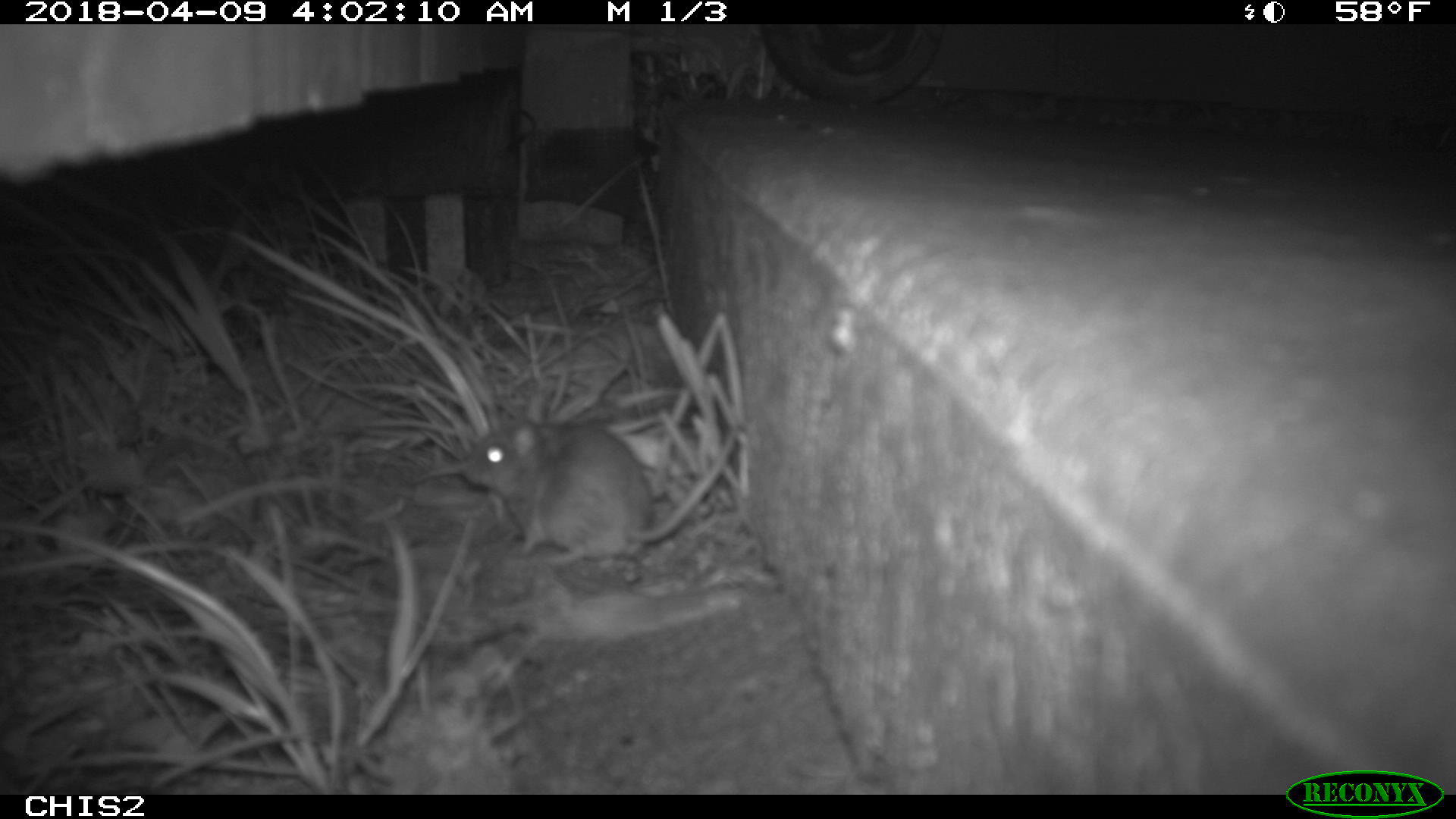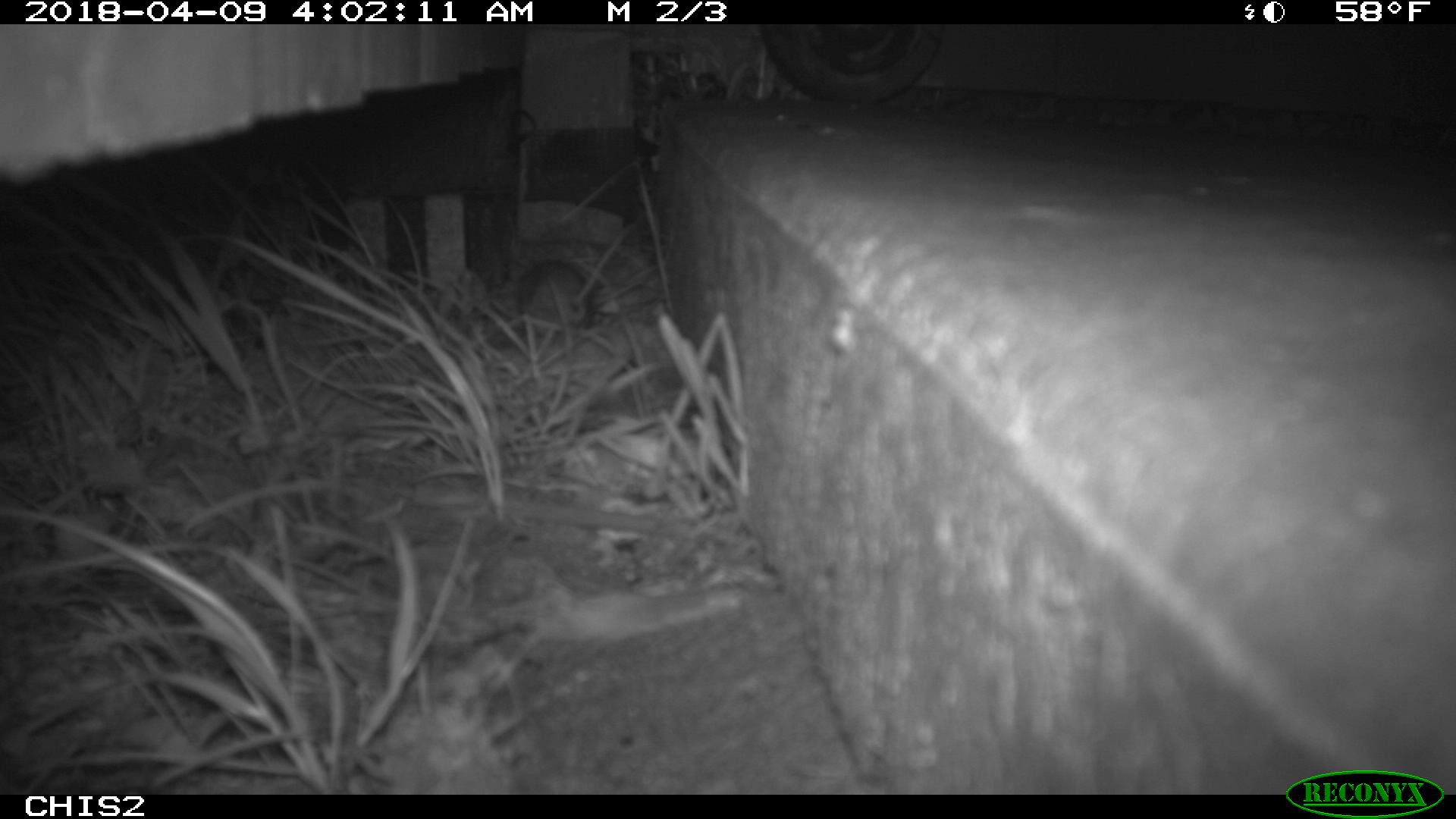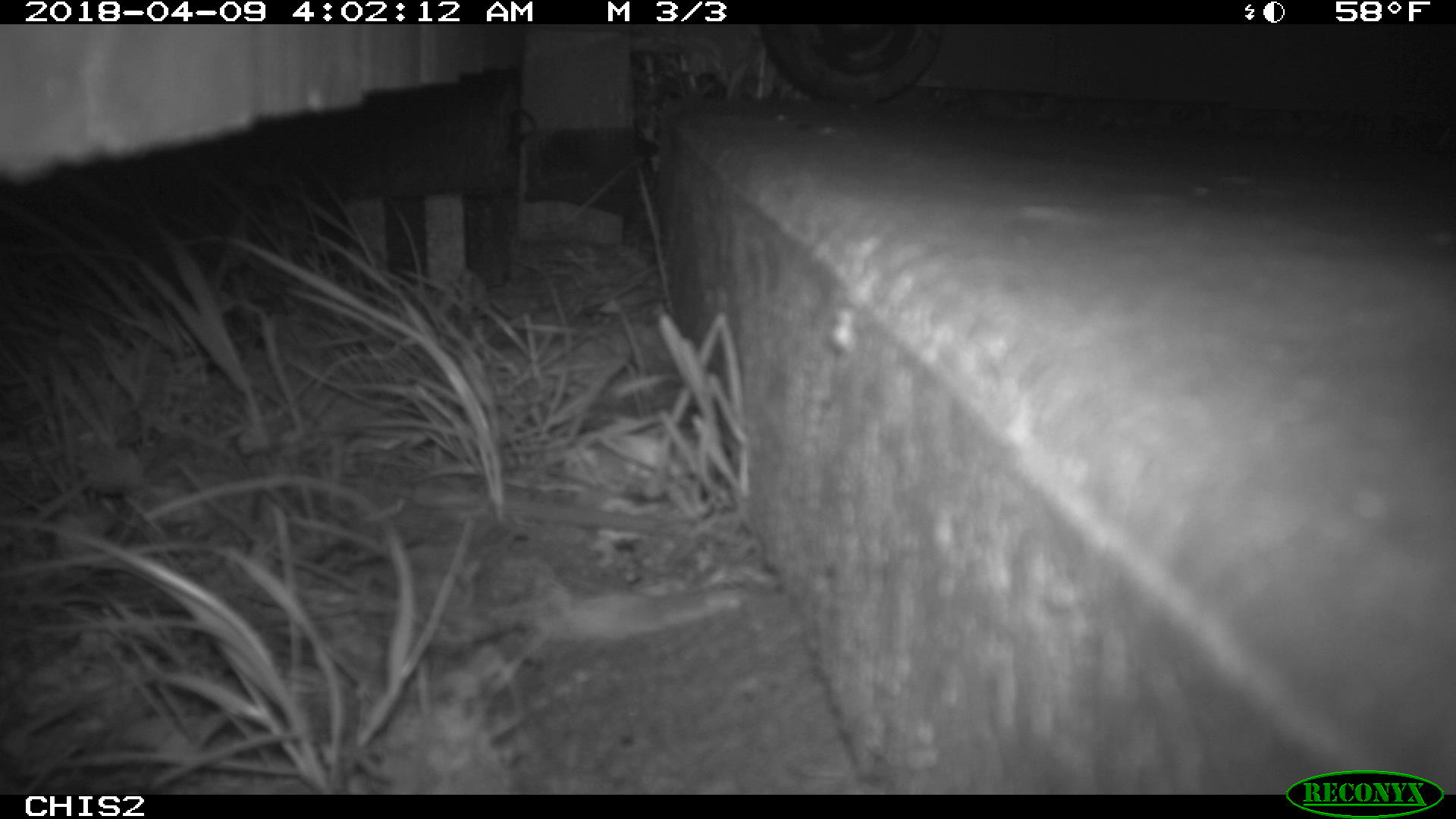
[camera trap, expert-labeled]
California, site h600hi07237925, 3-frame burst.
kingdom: Animalia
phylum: Chordata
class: Mammalia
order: Rodentia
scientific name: Rodentia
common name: rodent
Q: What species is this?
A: Rodent (Rodentia).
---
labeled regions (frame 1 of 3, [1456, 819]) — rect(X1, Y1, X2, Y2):
rodent: rect(460, 419, 742, 564)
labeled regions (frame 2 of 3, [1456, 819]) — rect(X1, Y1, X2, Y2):
rodent: rect(516, 222, 635, 329)